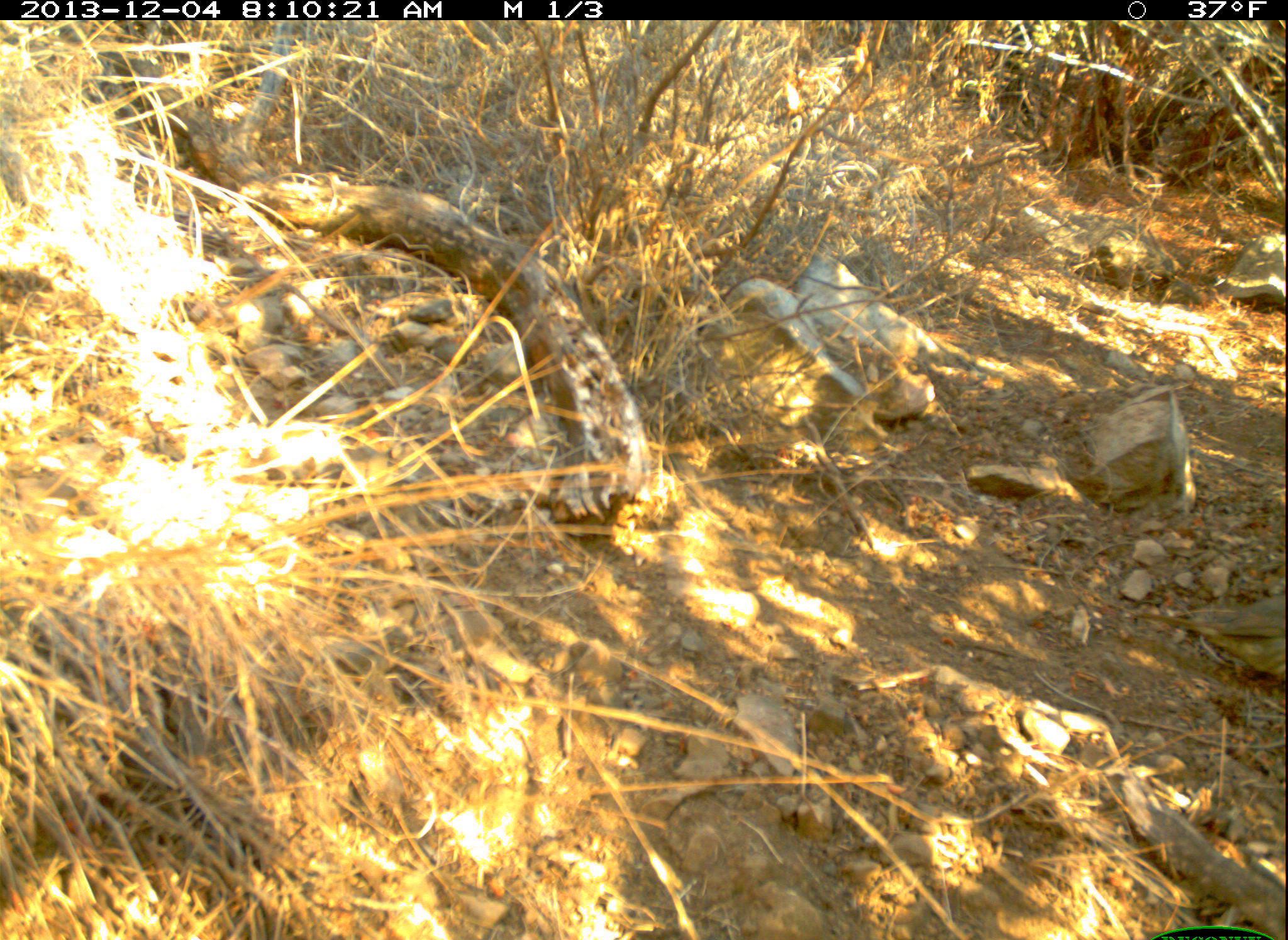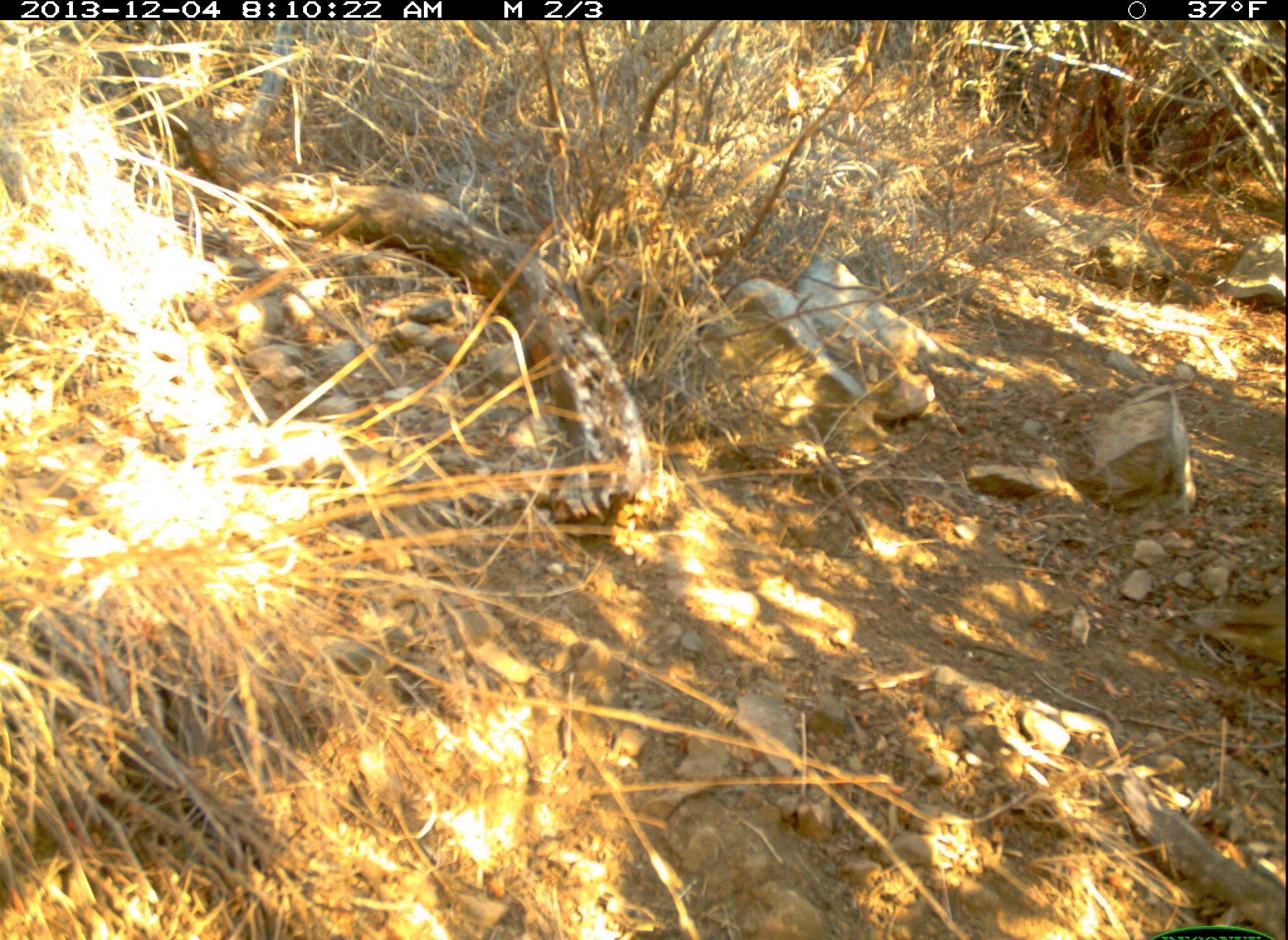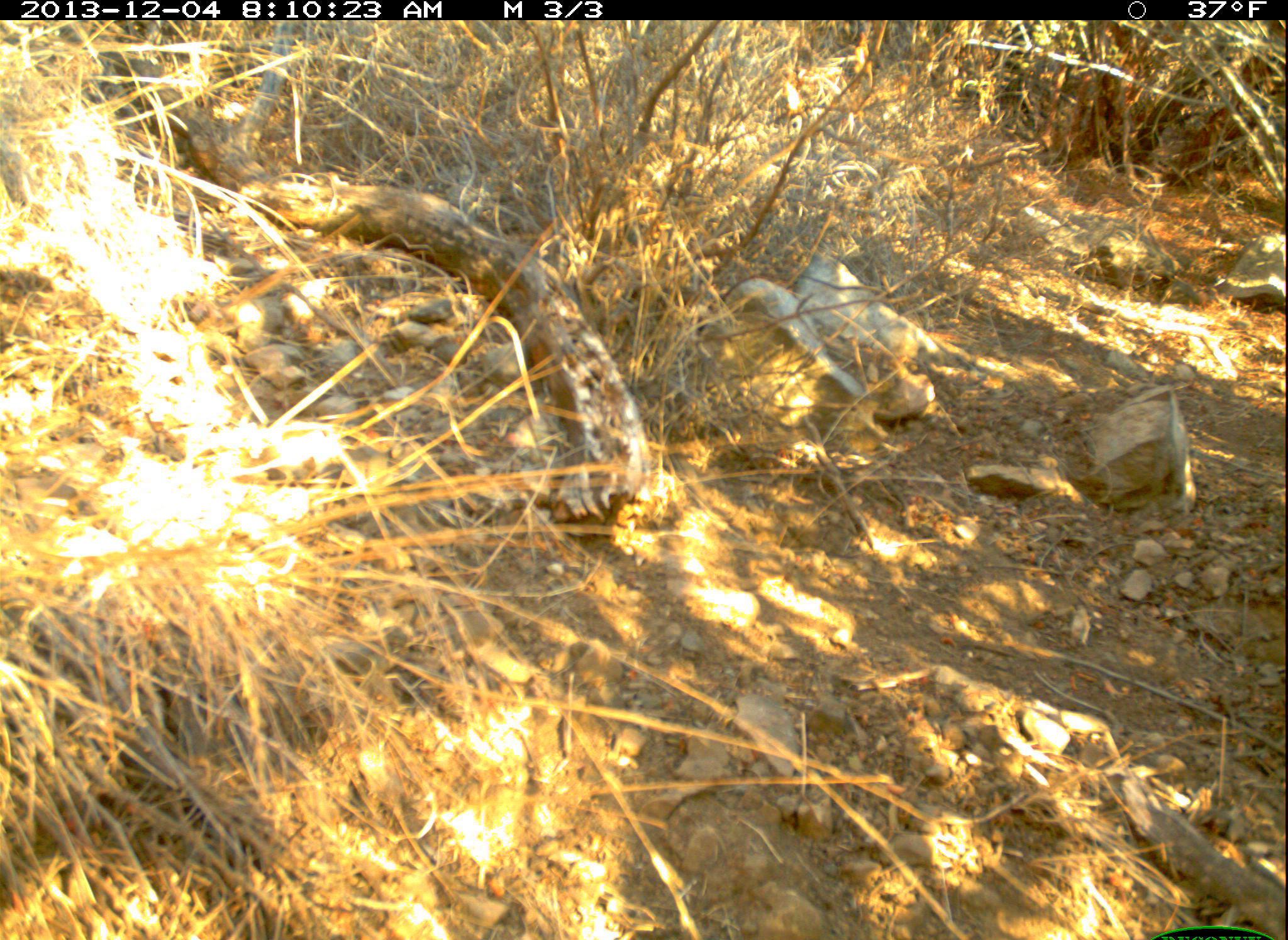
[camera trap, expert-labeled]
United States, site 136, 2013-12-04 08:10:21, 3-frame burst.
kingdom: Animalia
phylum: Chordata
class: Aves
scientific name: Aves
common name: bird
Bird (Aves).